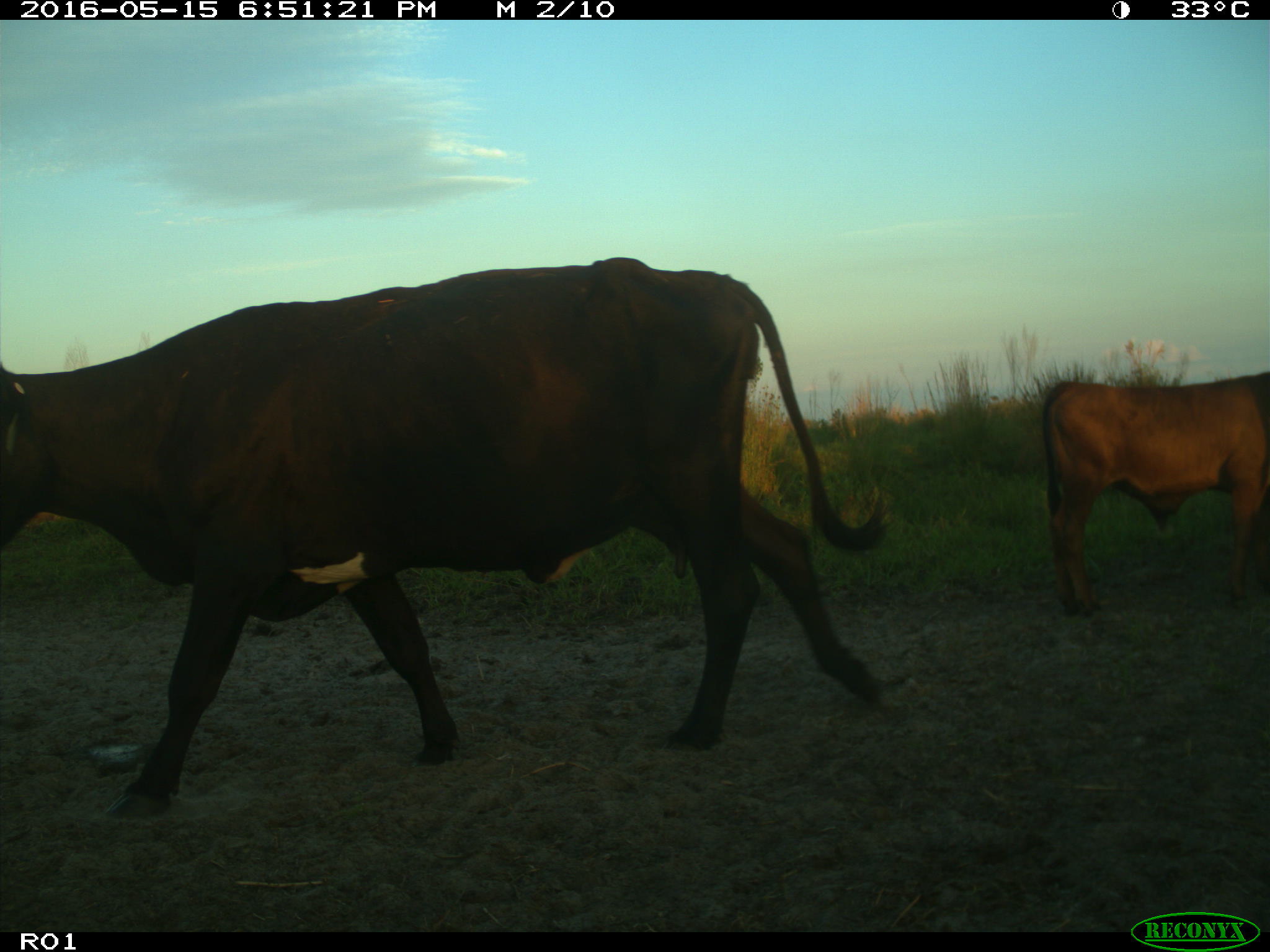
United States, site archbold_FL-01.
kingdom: Animalia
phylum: Chordata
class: Mammalia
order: Artiodactyla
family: Bovidae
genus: Bos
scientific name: Bos taurus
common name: domestic cow